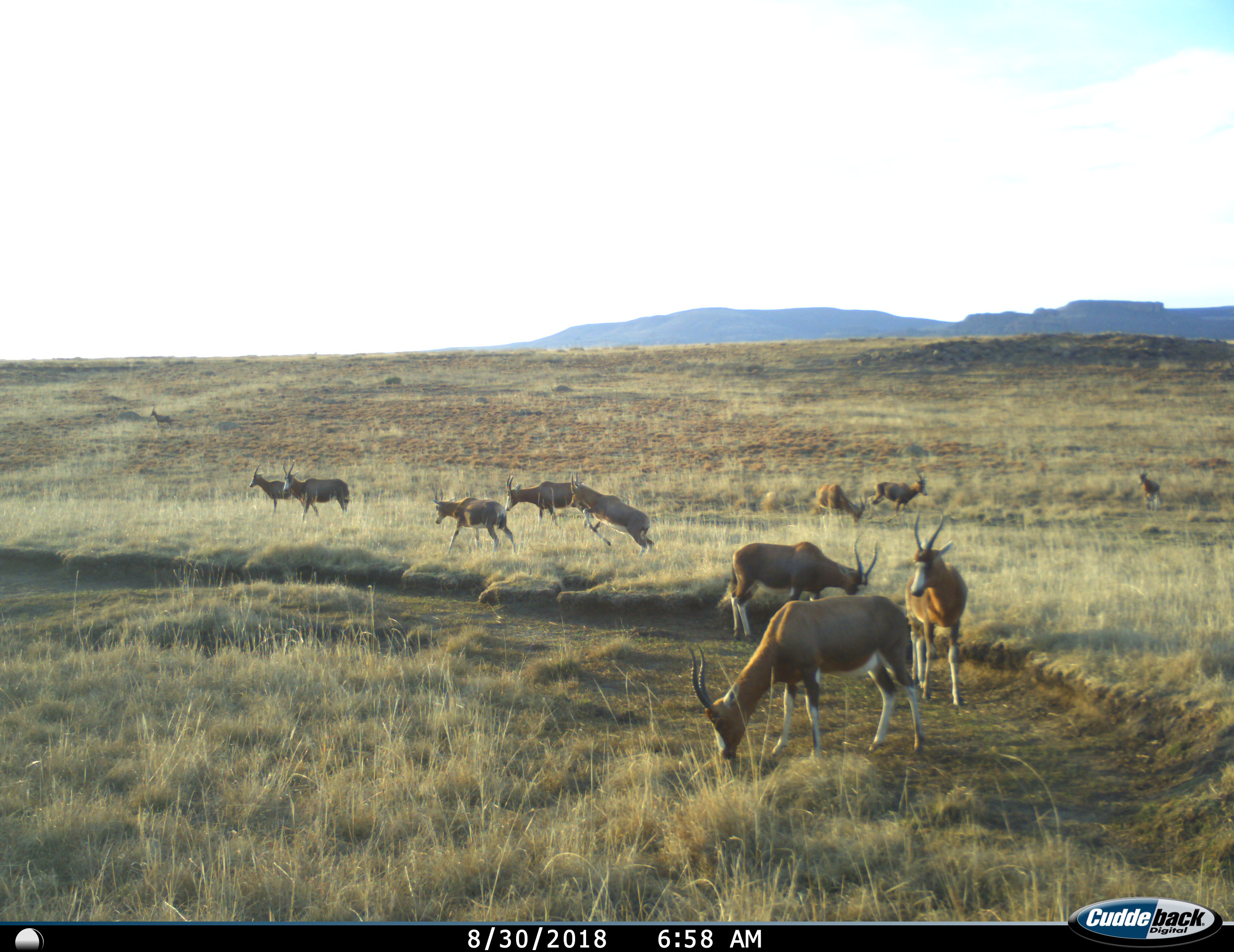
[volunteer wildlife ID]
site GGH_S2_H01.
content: unidentified animal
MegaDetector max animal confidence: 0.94